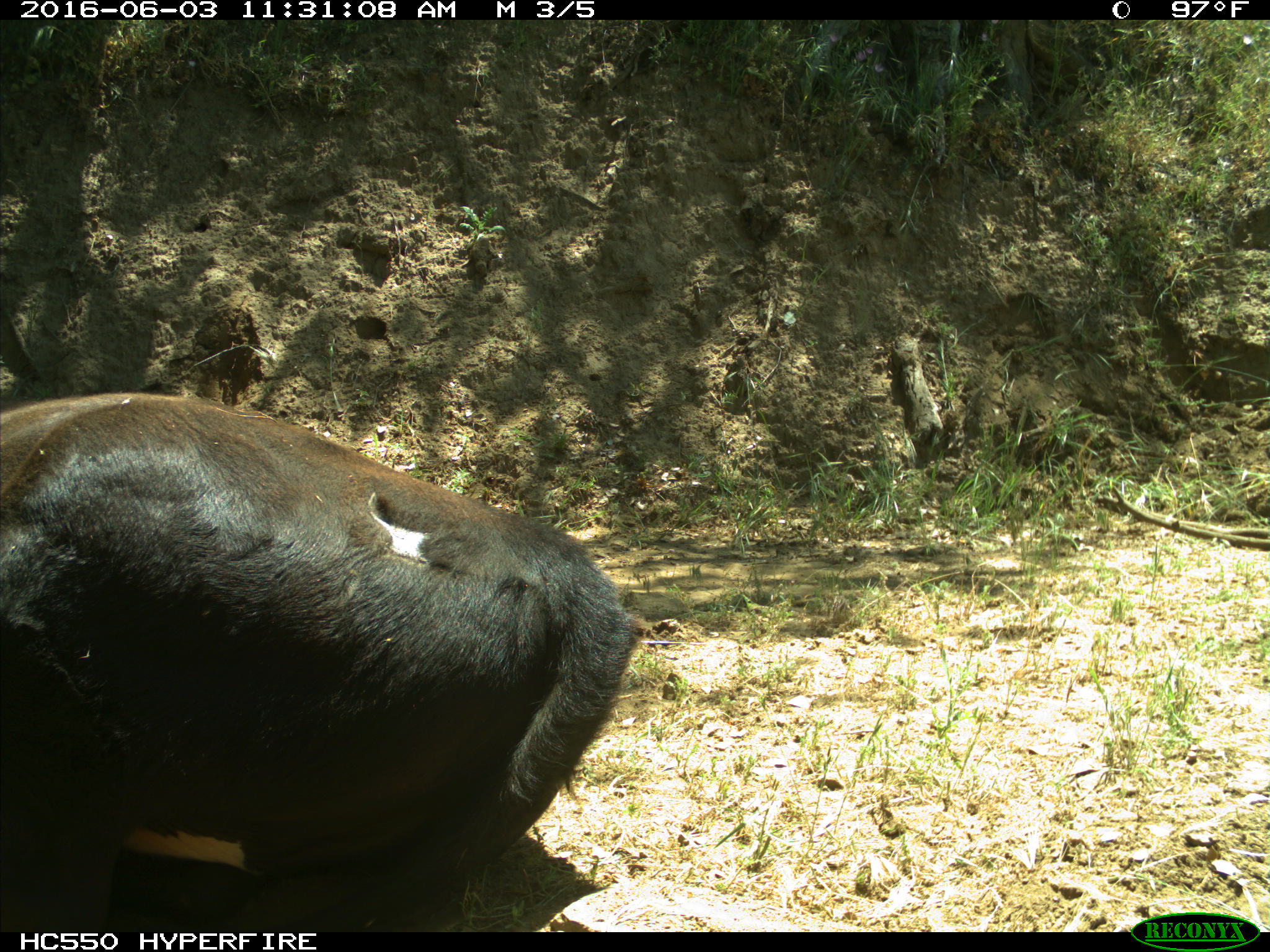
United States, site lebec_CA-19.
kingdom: Animalia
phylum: Chordata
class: Mammalia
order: Artiodactyla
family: Bovidae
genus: Bos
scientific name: Bos taurus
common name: domestic cow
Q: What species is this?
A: Bos taurus (domestic cow).